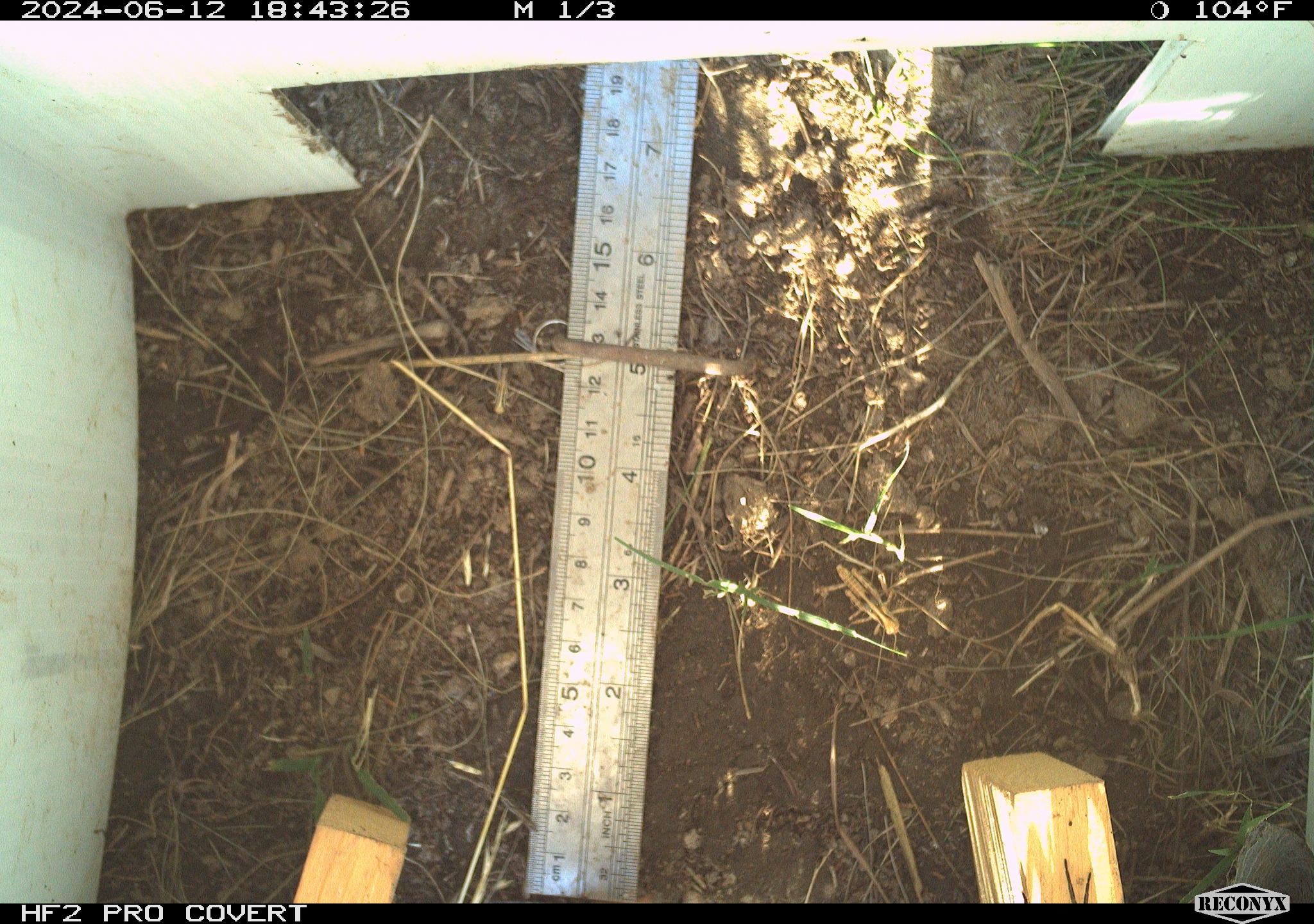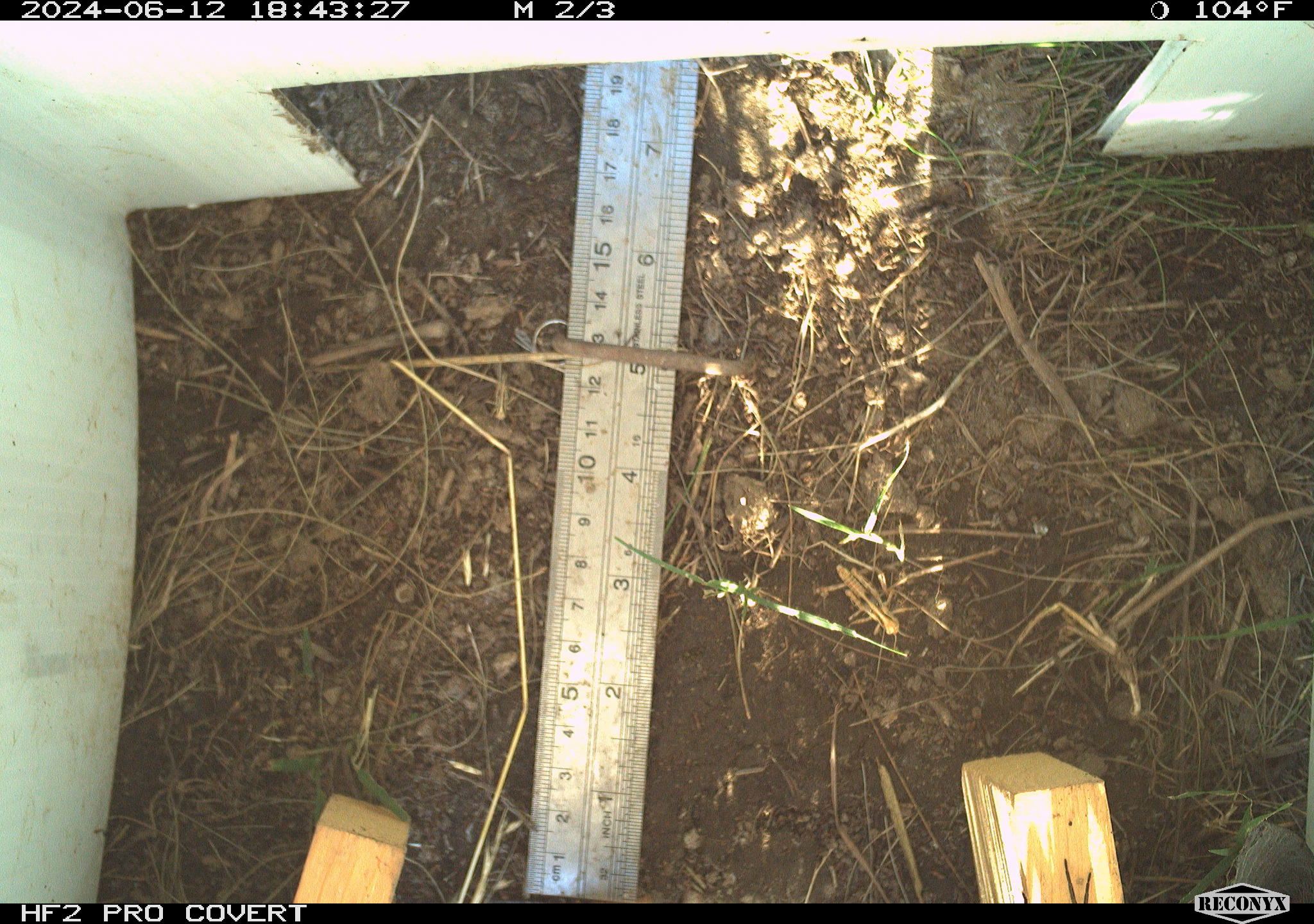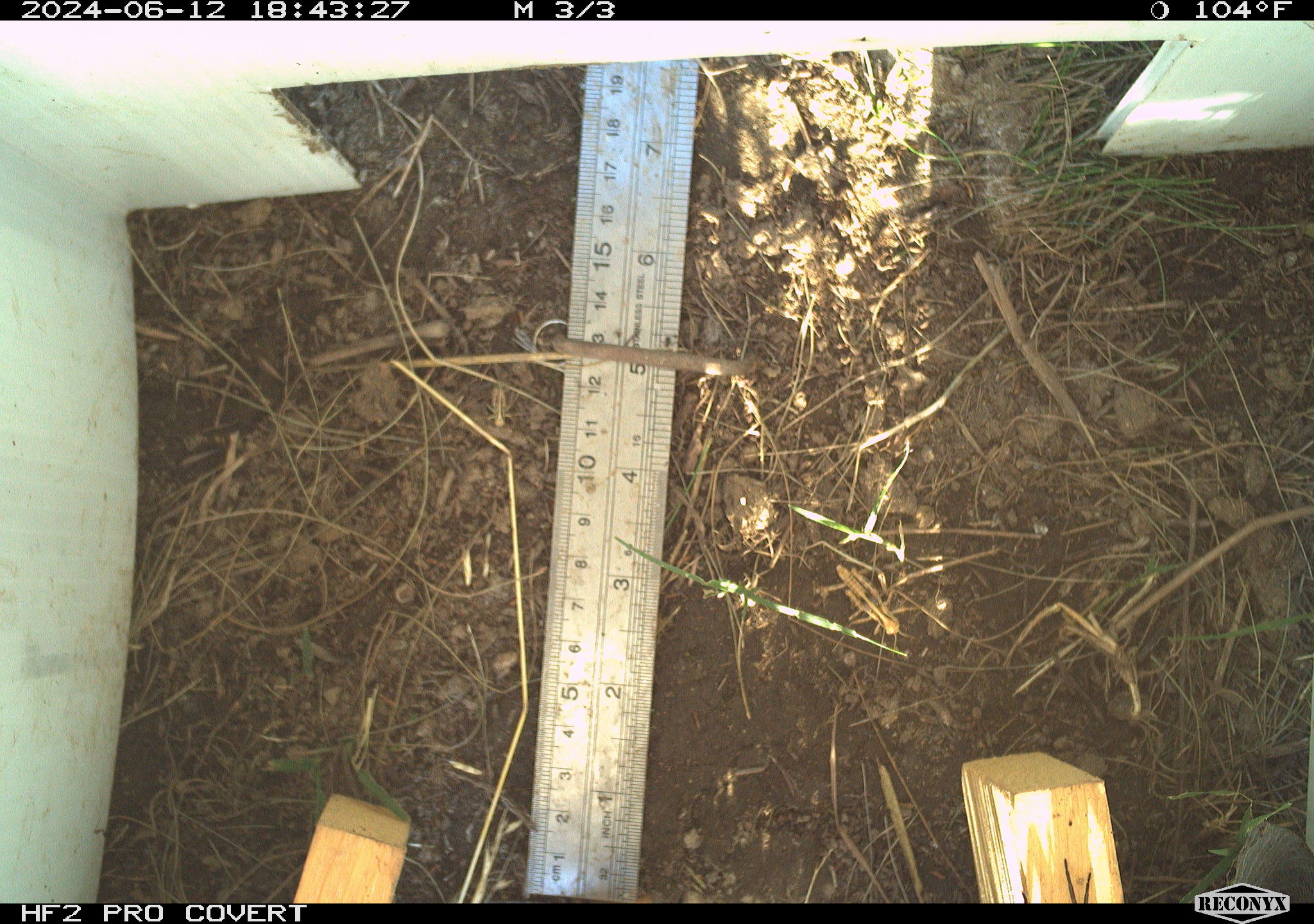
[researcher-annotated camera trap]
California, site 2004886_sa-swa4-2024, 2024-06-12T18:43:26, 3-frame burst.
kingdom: Animalia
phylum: Arthropoda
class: Insecta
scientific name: Insecta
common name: insect